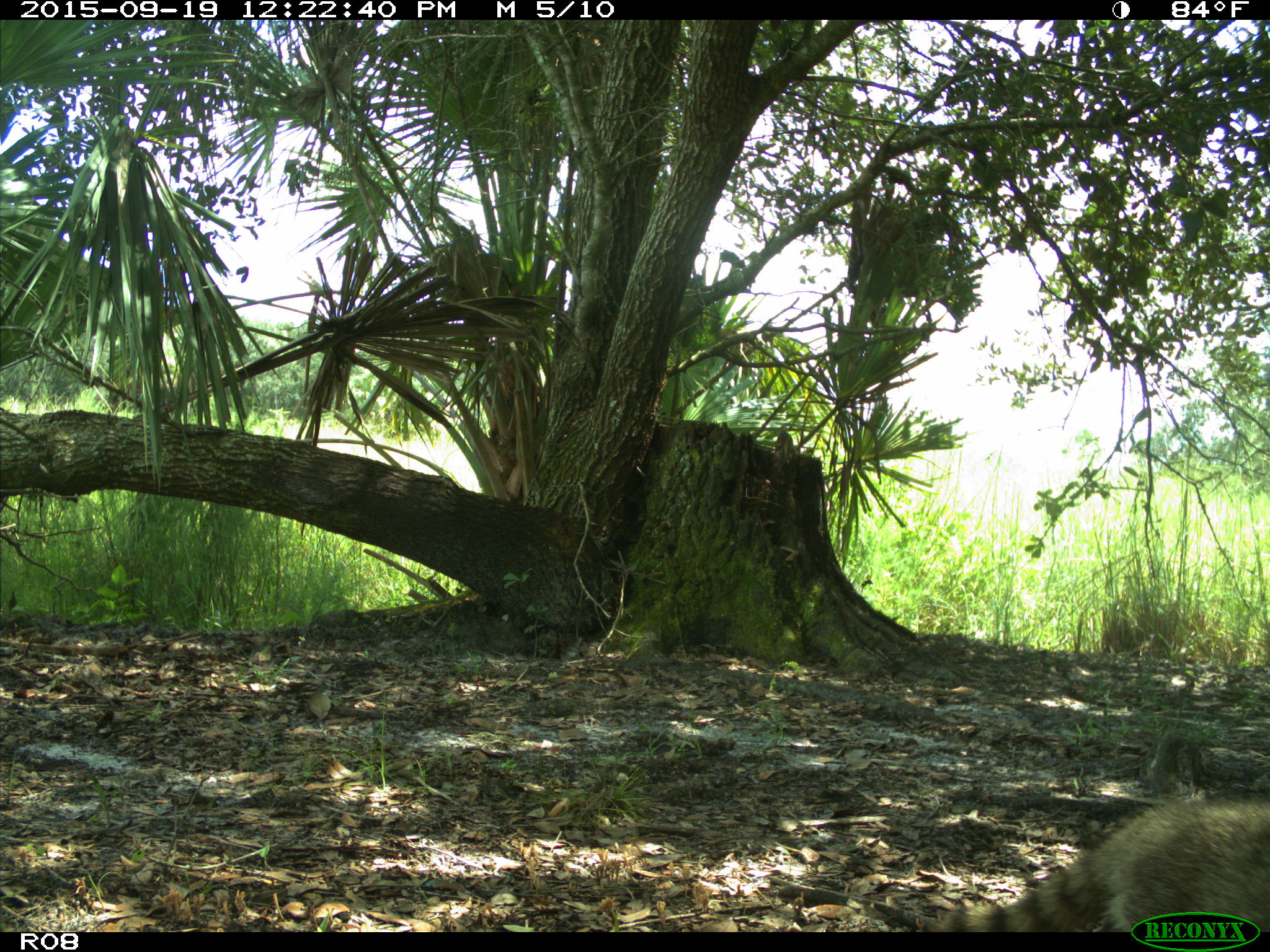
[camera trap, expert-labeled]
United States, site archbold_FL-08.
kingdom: Animalia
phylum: Chordata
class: Mammalia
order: Carnivora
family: Procyonidae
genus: Procyon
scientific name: Procyon lotor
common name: common raccoon